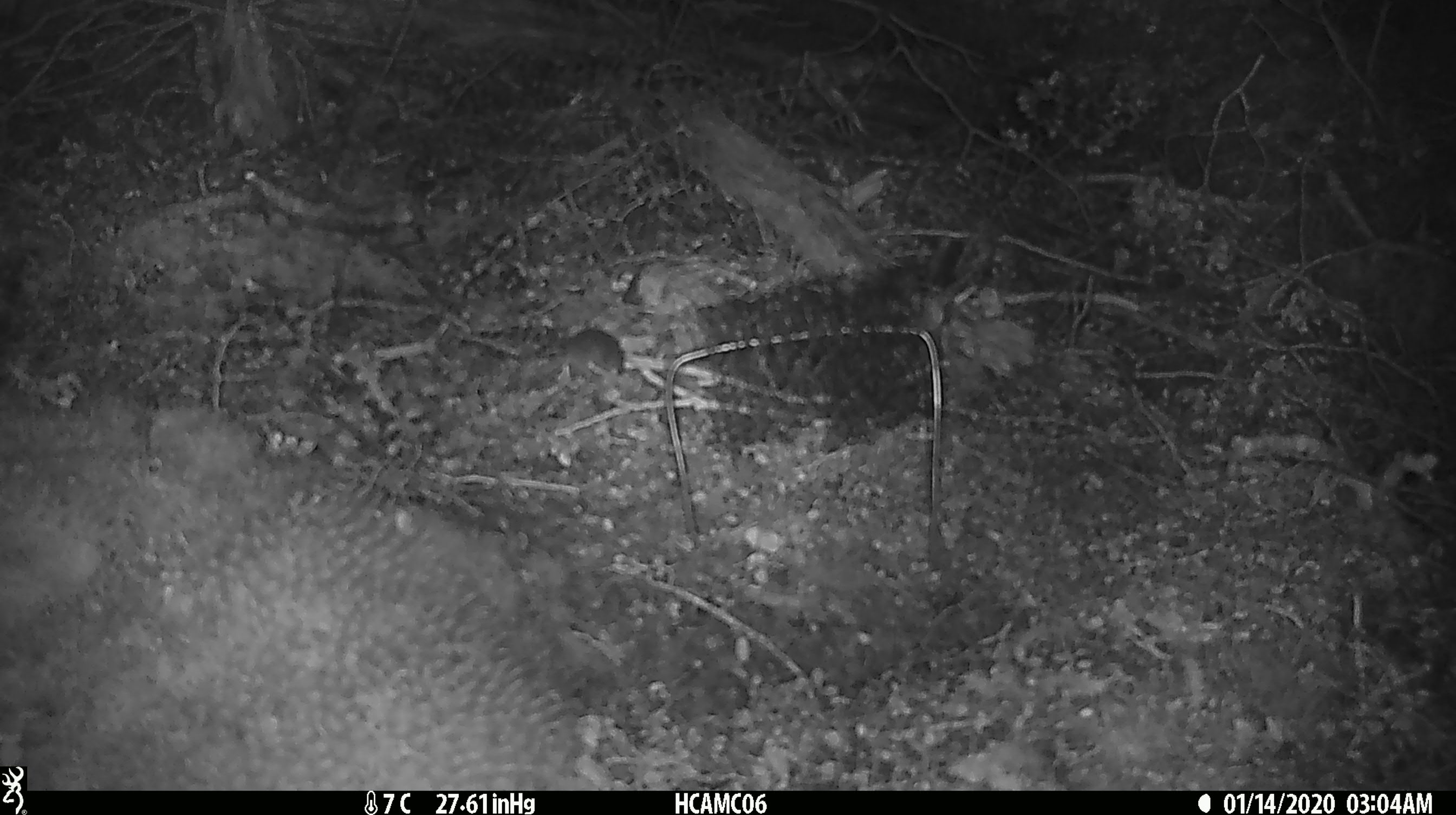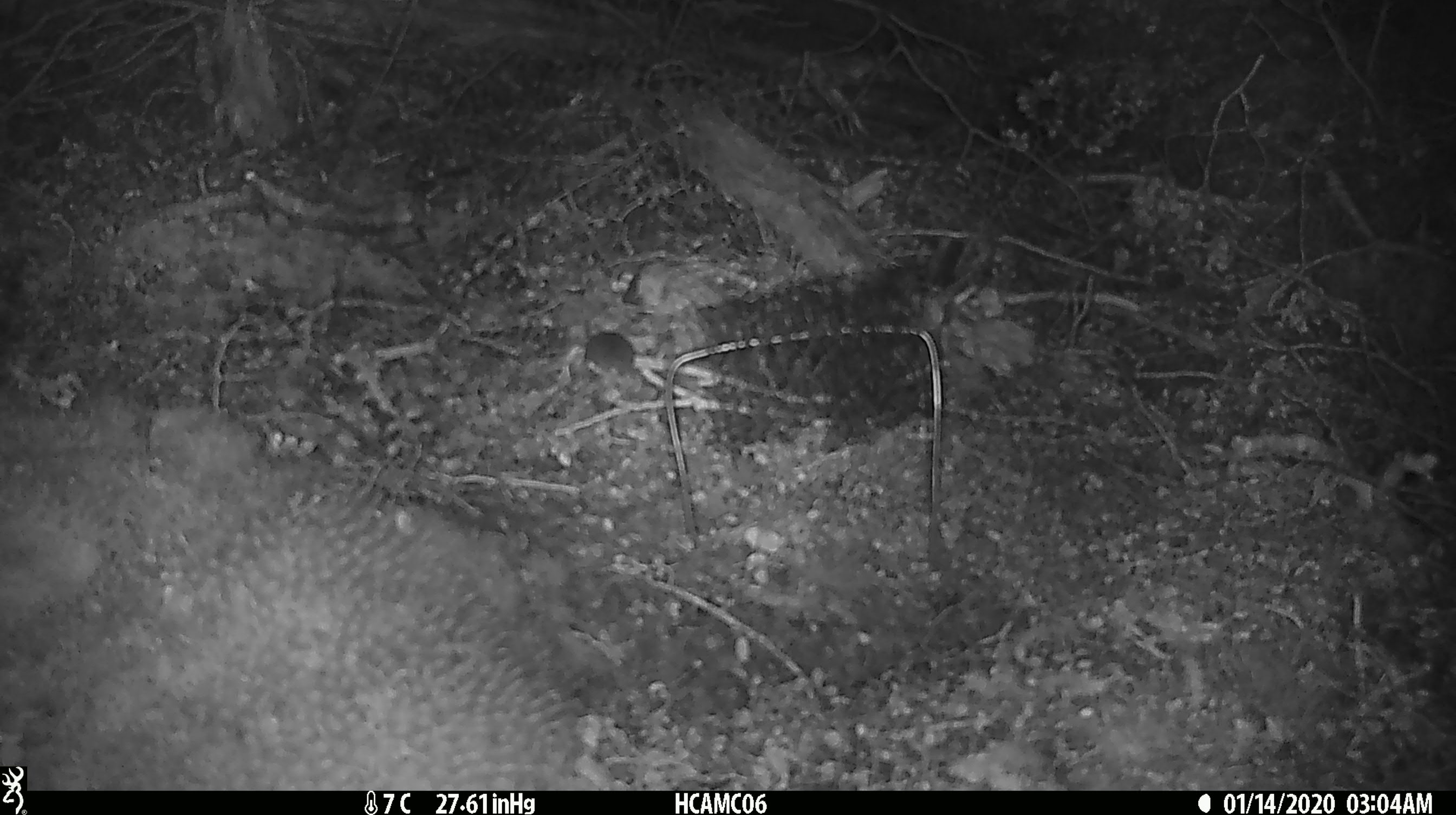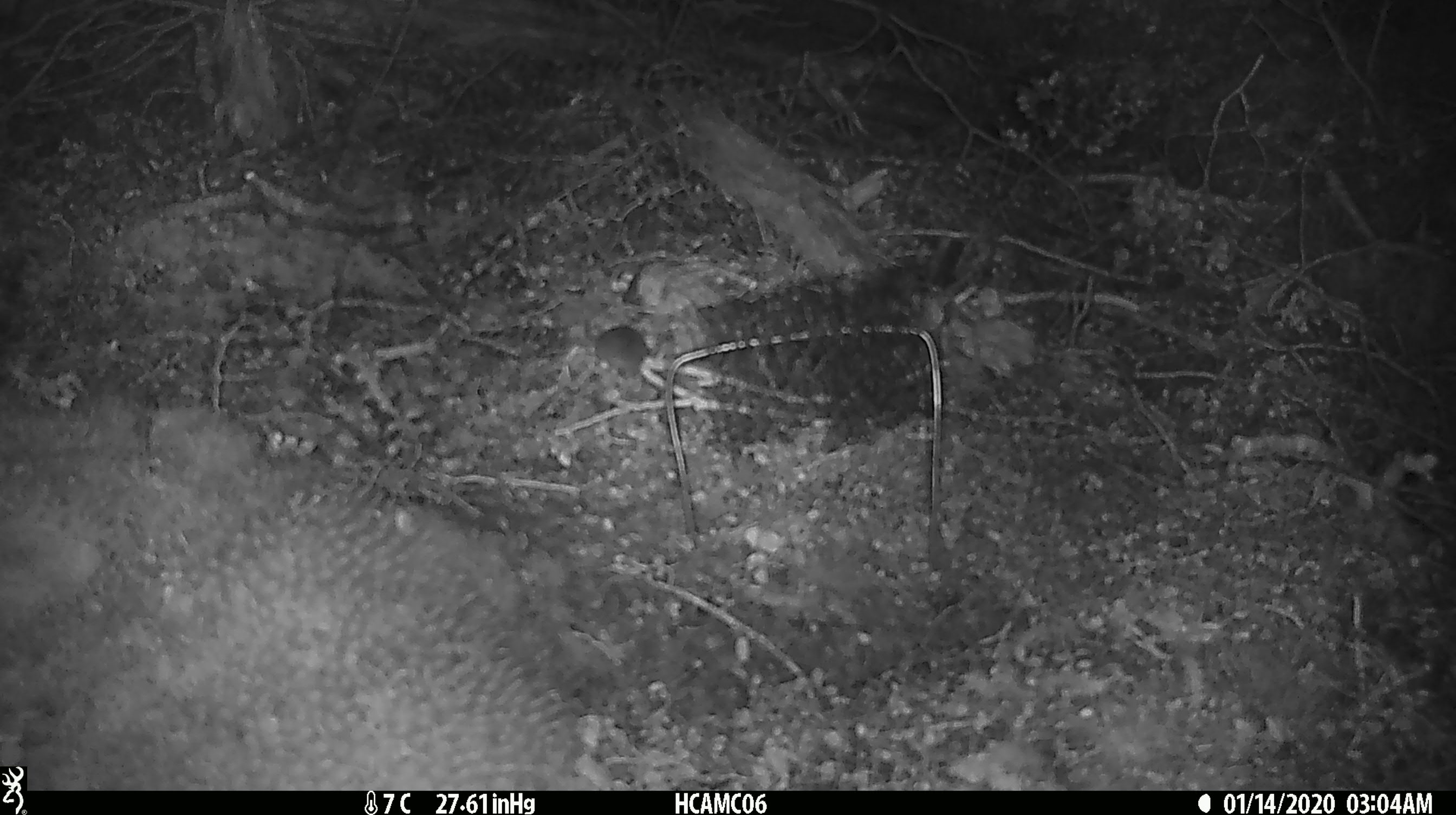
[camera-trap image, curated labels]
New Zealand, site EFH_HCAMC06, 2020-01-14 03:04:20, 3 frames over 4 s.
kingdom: Animalia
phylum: Chordata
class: Mammalia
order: Rodentia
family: Muridae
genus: Mus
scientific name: Mus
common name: mouse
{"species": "mouse (Mus)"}